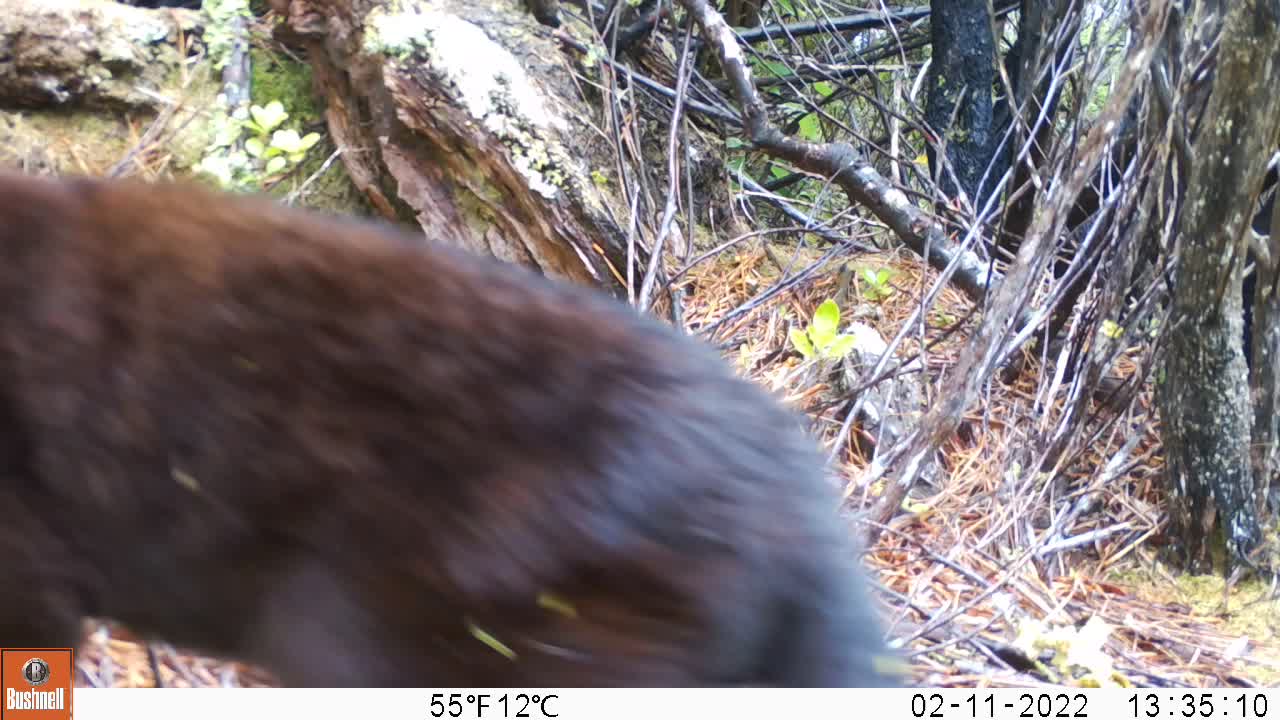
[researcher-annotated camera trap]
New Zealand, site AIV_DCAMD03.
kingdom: Animalia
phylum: Chordata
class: Mammalia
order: Carnivora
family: Felidae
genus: Felis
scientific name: Felis catus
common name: domestic cat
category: cat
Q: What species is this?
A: Cat (domestic cat) (Felis catus).